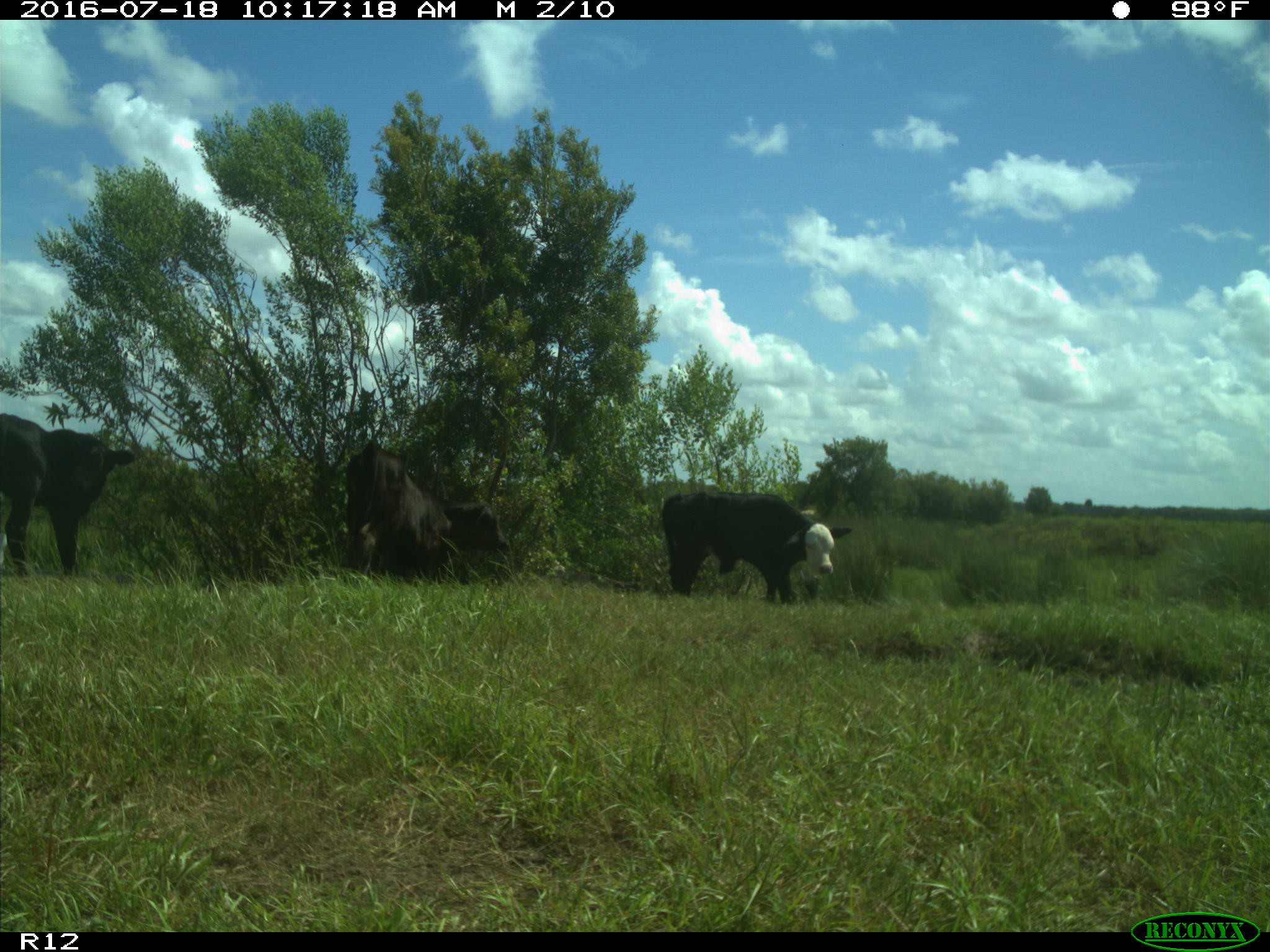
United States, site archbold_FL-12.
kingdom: Animalia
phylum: Chordata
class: Mammalia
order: Artiodactyla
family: Bovidae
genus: Bos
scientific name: Bos taurus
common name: domestic cow